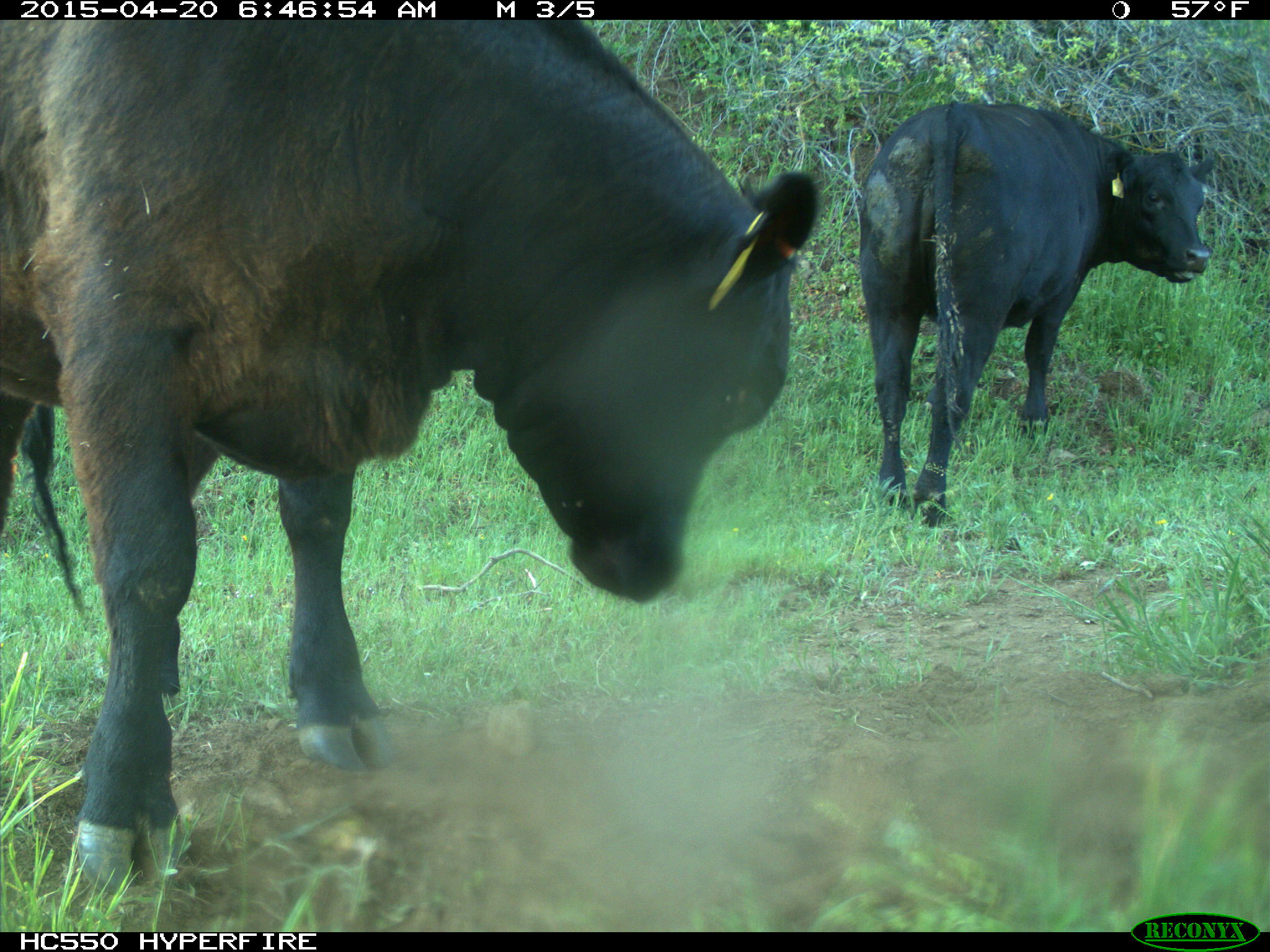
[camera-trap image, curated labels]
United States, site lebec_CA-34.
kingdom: Animalia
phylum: Chordata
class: Mammalia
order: Artiodactyla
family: Bovidae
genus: Bos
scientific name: Bos taurus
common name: domestic cow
Bos taurus (domestic cow).